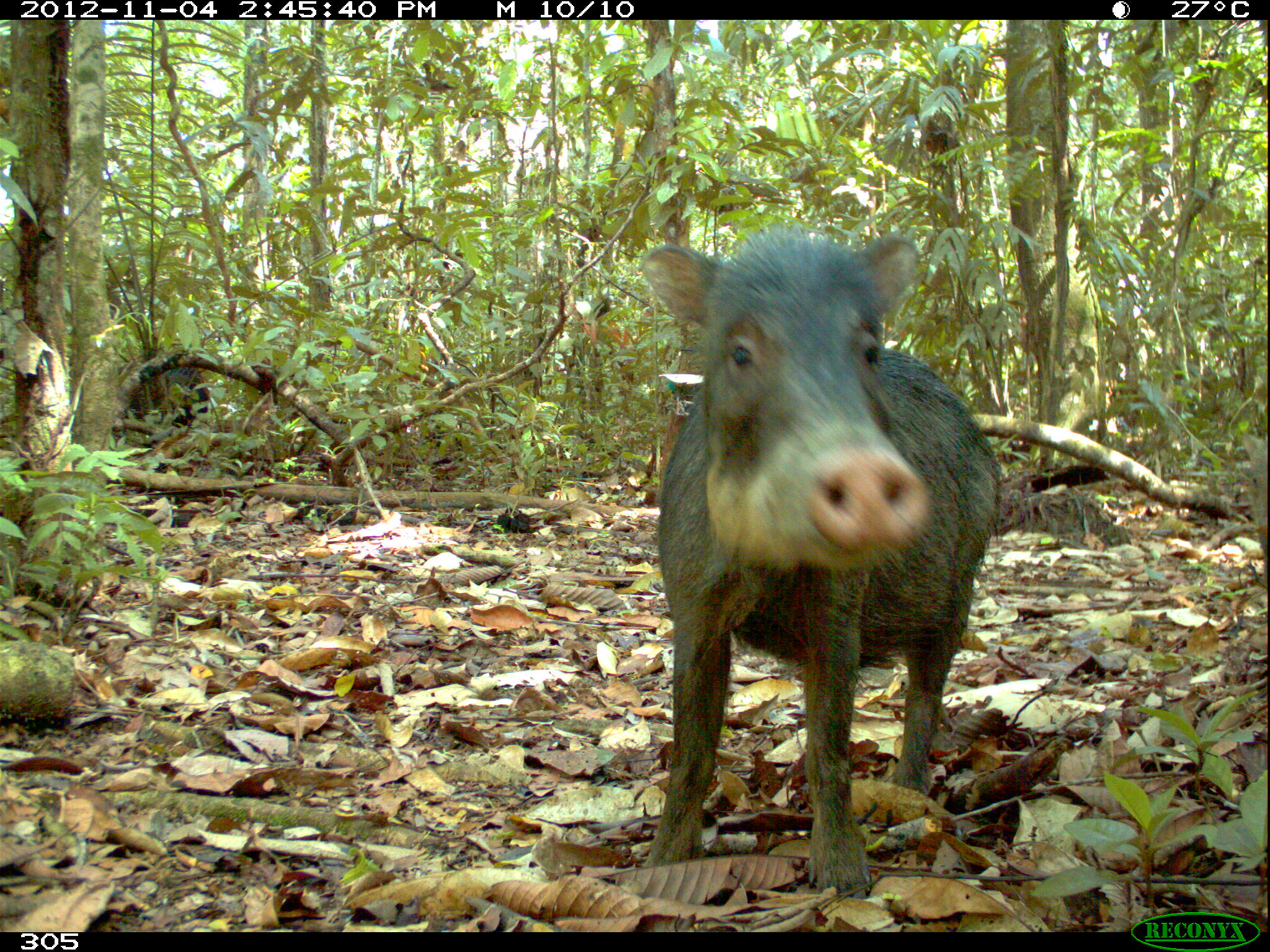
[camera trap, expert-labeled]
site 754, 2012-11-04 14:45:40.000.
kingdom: Animalia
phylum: Chordata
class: Mammalia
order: Artiodactyla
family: Tayassuidae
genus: Tayassu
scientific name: Tayassu pecari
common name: white-lipped peccary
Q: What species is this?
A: Tayassu pecari (white-lipped peccary).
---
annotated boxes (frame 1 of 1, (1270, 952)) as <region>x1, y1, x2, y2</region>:
tayassu pecari: <region>640, 228, 1003, 895</region>; <region>113, 353, 210, 446</region>; <region>1239, 431, 1267, 583</region>